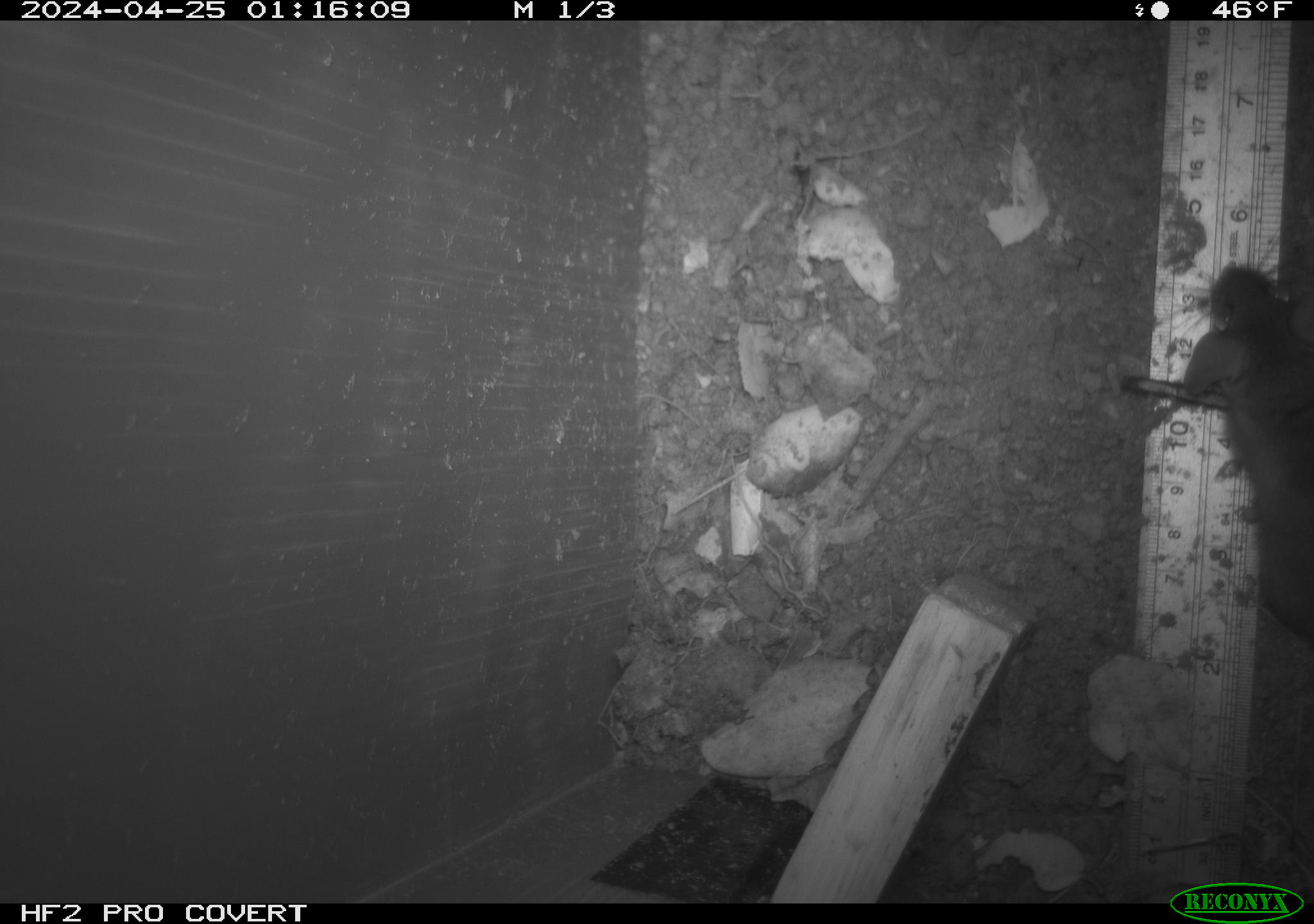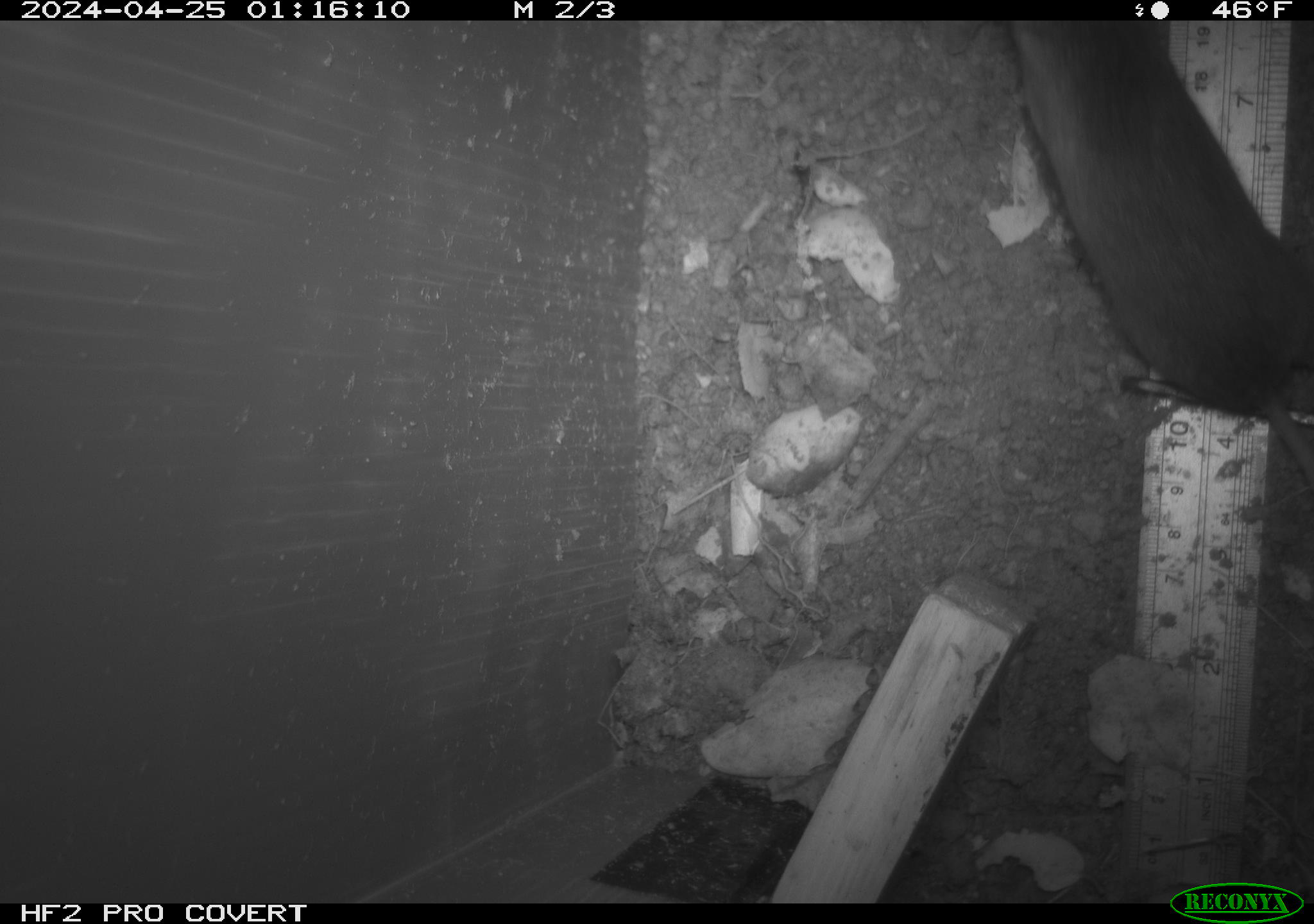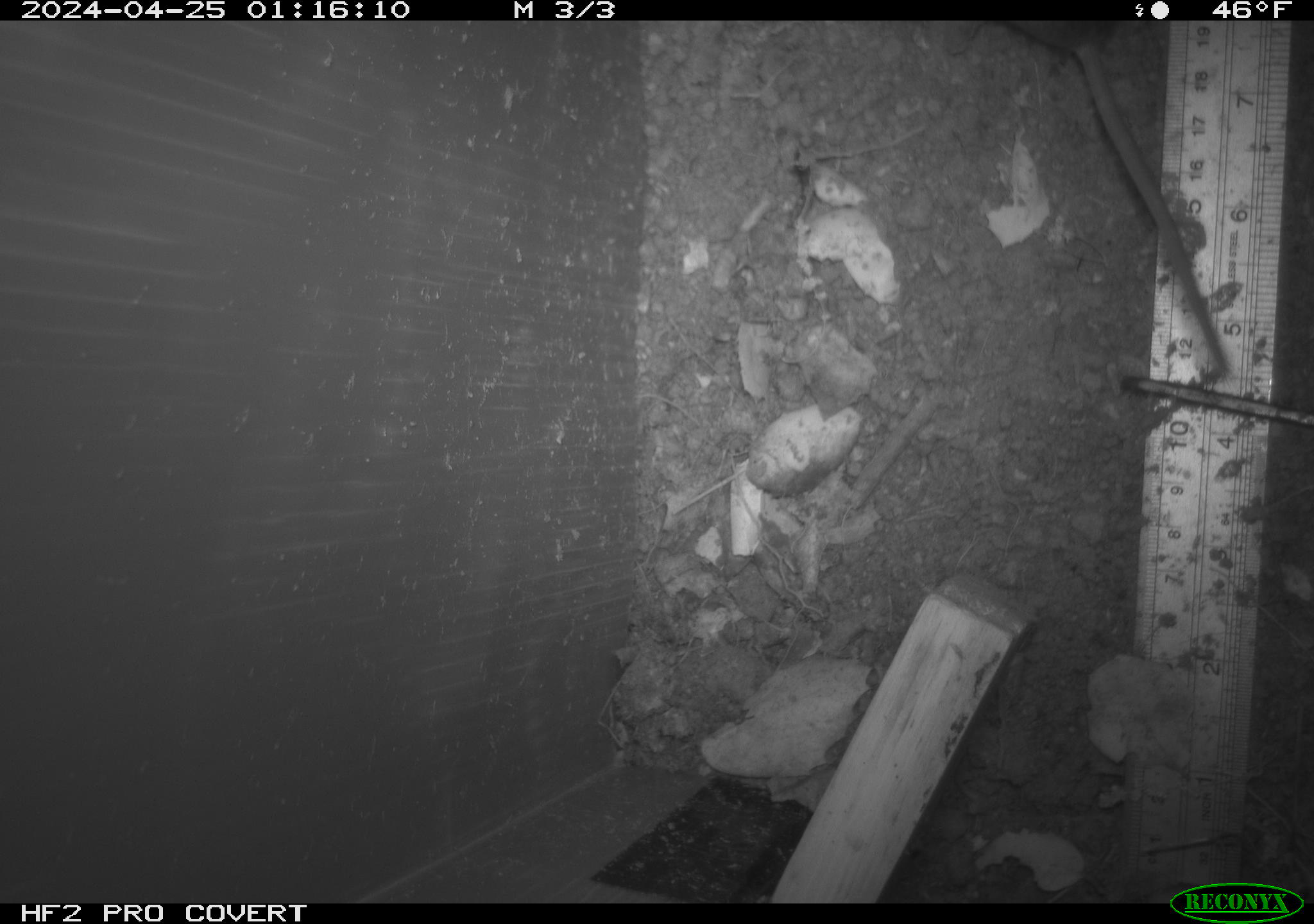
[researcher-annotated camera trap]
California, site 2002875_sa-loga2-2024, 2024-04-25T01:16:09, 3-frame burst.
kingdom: Animalia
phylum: Chordata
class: Mammalia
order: Rodentia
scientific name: Rodentia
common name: rodent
Rodent (Rodentia).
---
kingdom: Animalia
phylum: Chordata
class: Mammalia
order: Rodentia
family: Geomyidae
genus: Megascapheus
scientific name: Megascapheus bottae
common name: botta's pocket gopher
Botta's pocket gopher (Megascapheus bottae).